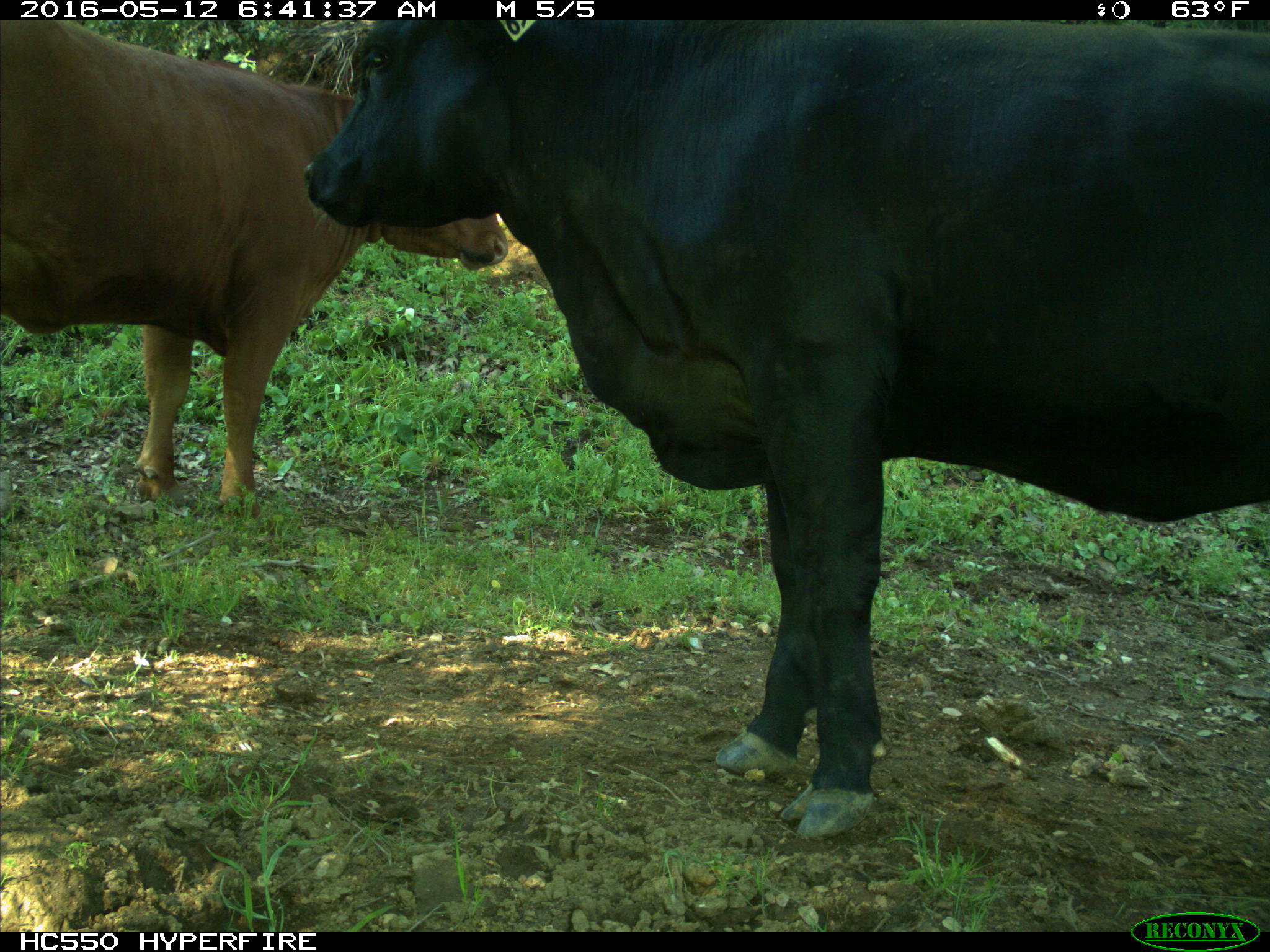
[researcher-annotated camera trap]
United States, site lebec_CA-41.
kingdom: Animalia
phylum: Chordata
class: Mammalia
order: Artiodactyla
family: Bovidae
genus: Bos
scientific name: Bos taurus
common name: domestic cow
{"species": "Bos taurus (domestic cow)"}